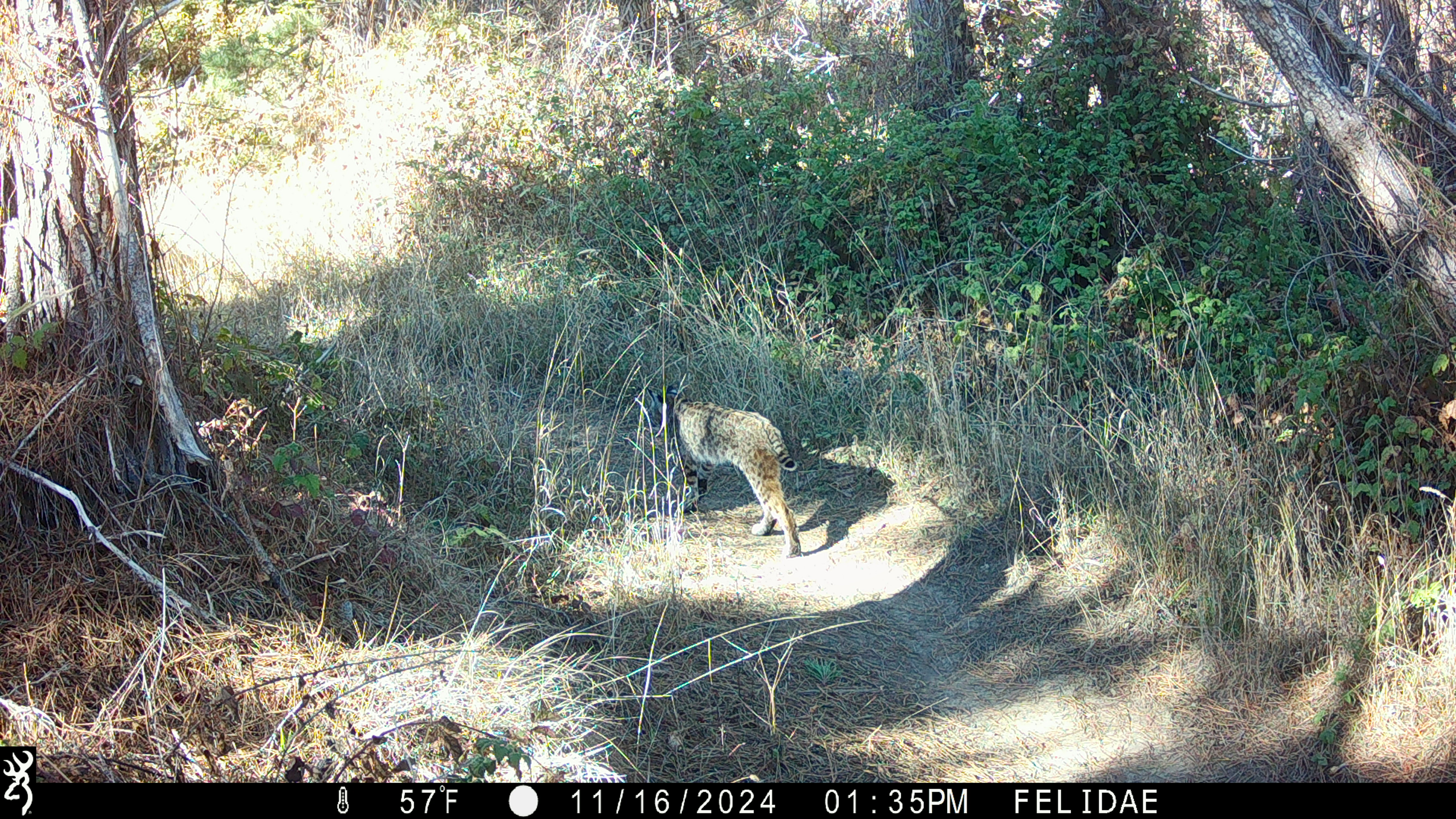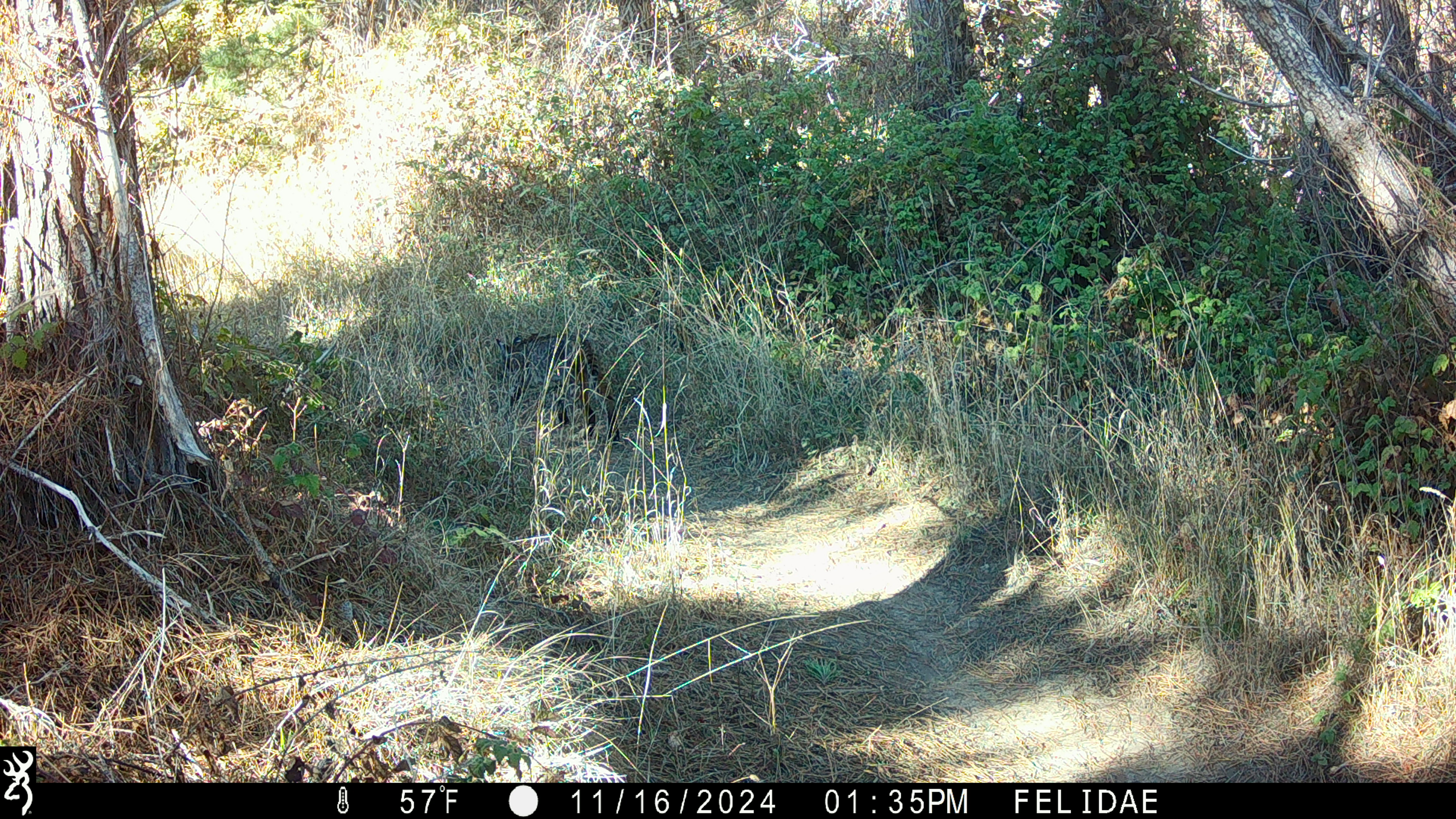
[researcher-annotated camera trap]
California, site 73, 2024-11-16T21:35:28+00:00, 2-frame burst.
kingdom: Animalia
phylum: Chordata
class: Mammalia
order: Carnivora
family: Felidae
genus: Lynx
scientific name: Lynx rufus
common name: bobcat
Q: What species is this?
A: Bobcat (Lynx rufus).